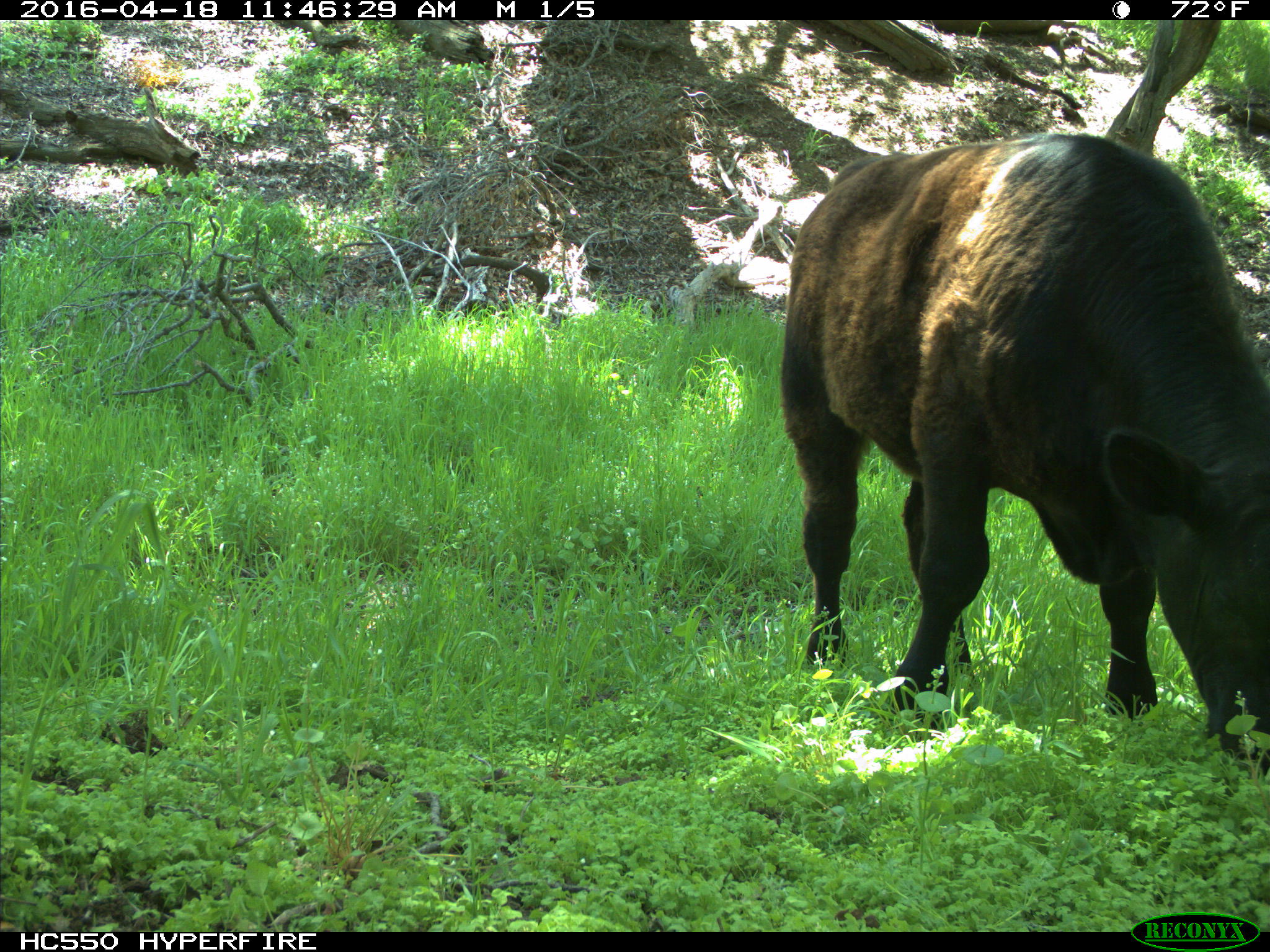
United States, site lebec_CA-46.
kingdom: Animalia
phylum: Chordata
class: Mammalia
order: Artiodactyla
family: Bovidae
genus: Bos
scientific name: Bos taurus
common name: domestic cow